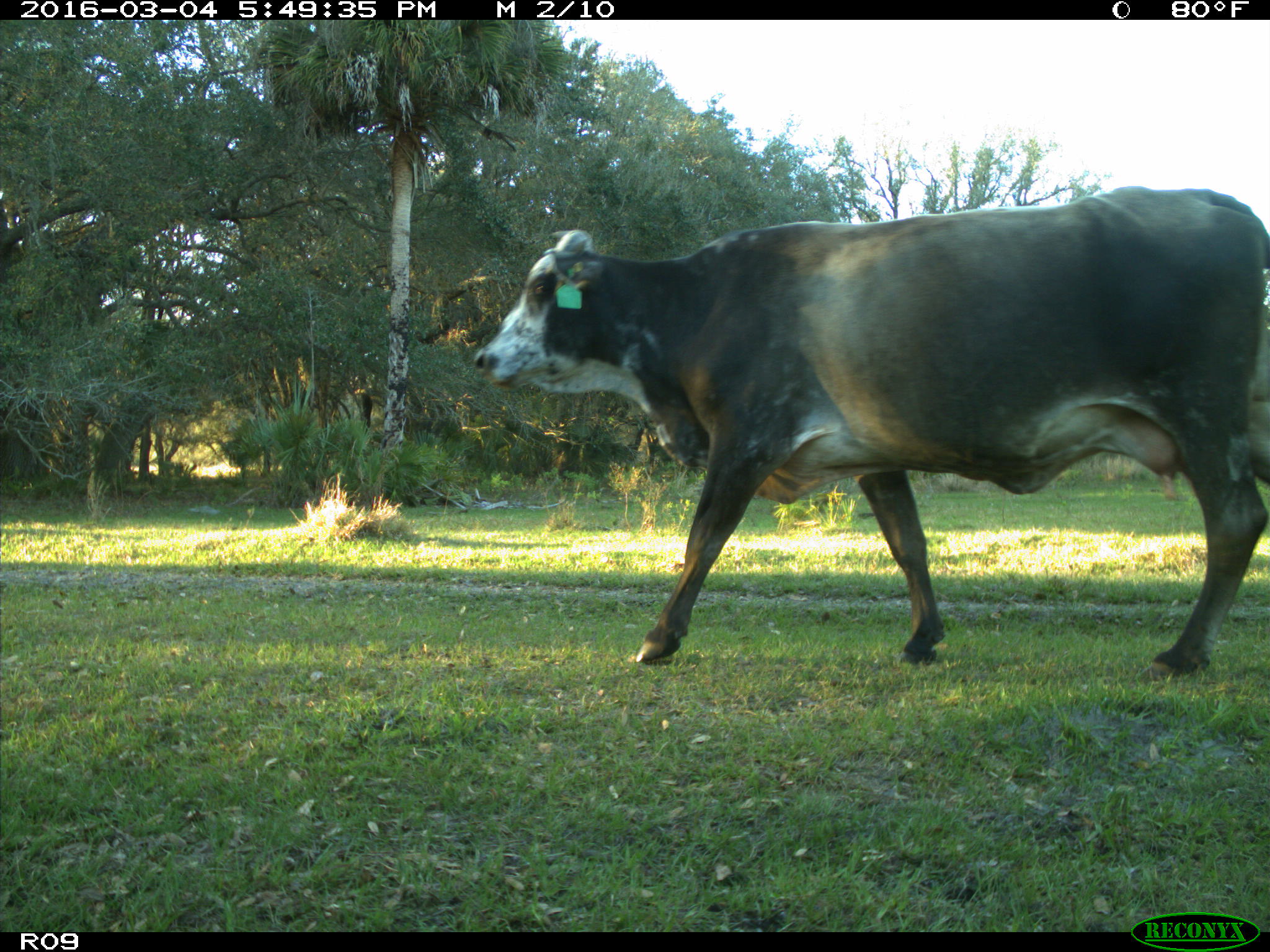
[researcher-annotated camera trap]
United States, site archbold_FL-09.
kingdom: Animalia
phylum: Chordata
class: Mammalia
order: Artiodactyla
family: Bovidae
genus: Bos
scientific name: Bos taurus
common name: domestic cow